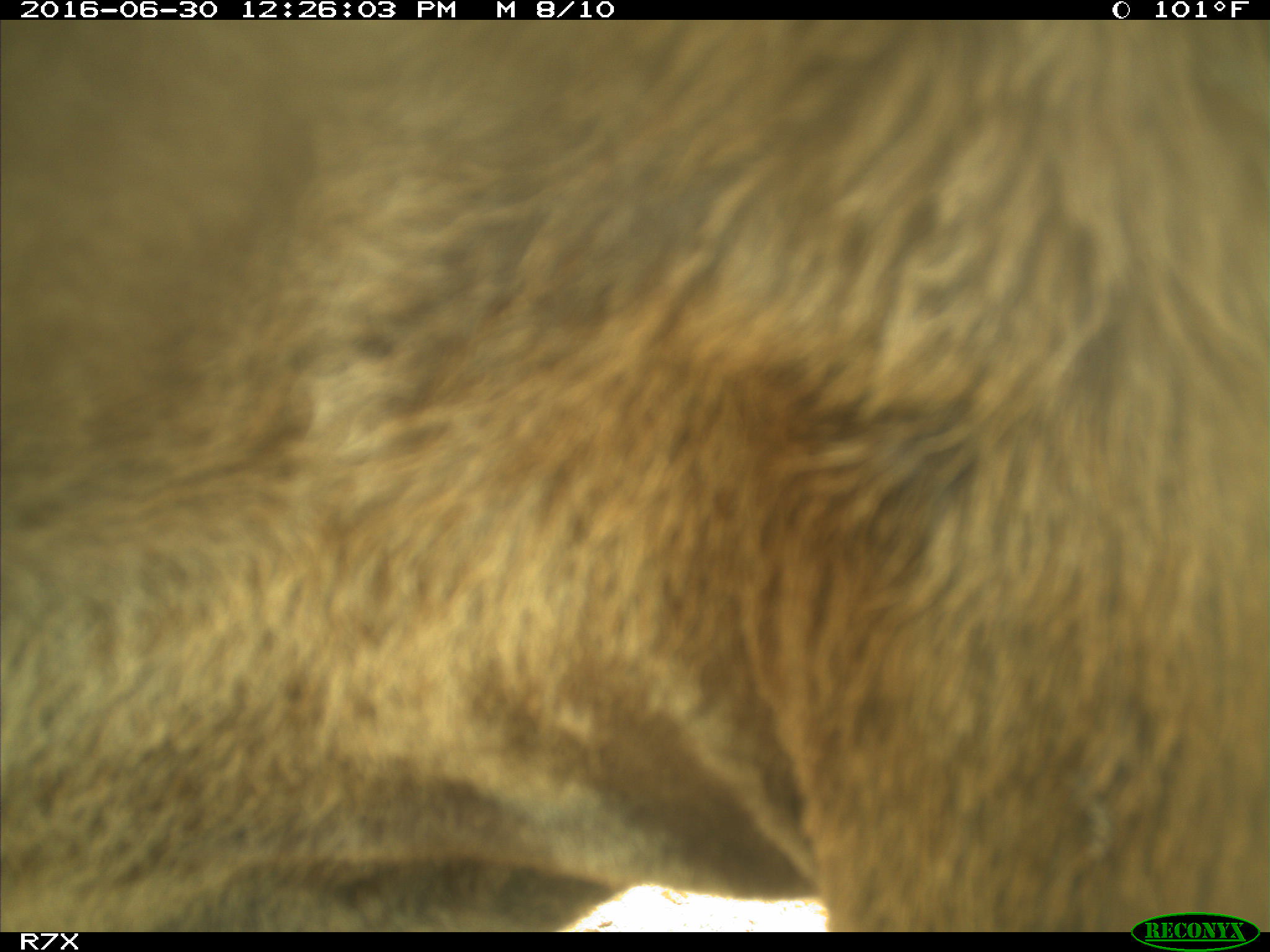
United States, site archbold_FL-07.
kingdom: Animalia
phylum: Chordata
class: Mammalia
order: Artiodactyla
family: Bovidae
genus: Bos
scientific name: Bos taurus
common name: domestic cow